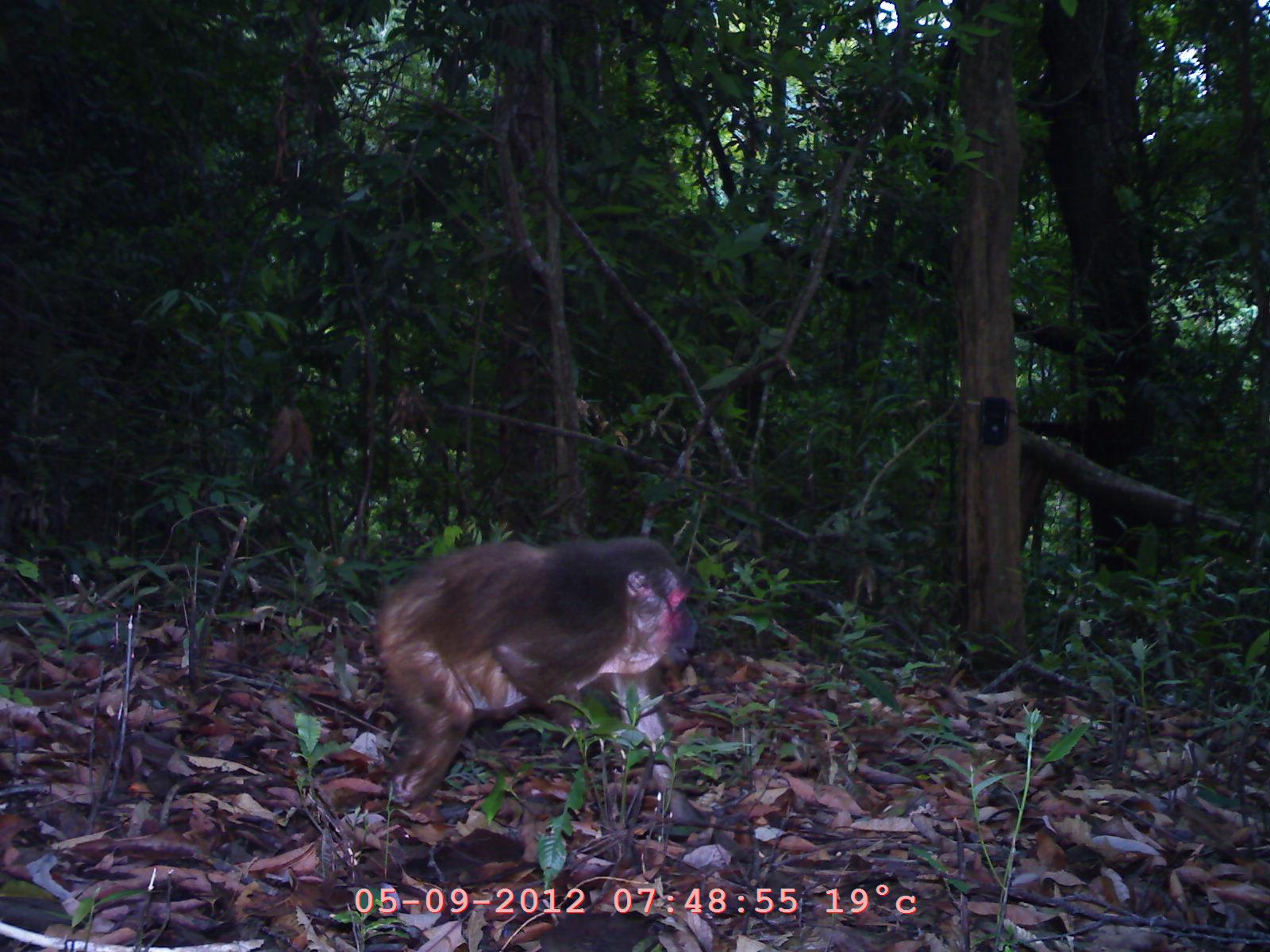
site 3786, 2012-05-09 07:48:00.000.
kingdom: Animalia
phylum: Chordata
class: Mammalia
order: Primates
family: Cercopithecidae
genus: Macaca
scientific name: Macaca arctoides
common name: stump-tailed macaque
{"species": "Macaca arctoides (stump-tailed macaque)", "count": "1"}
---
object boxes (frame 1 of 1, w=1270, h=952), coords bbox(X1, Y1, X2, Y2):
macaca arctoides: bbox(376, 535, 710, 832)